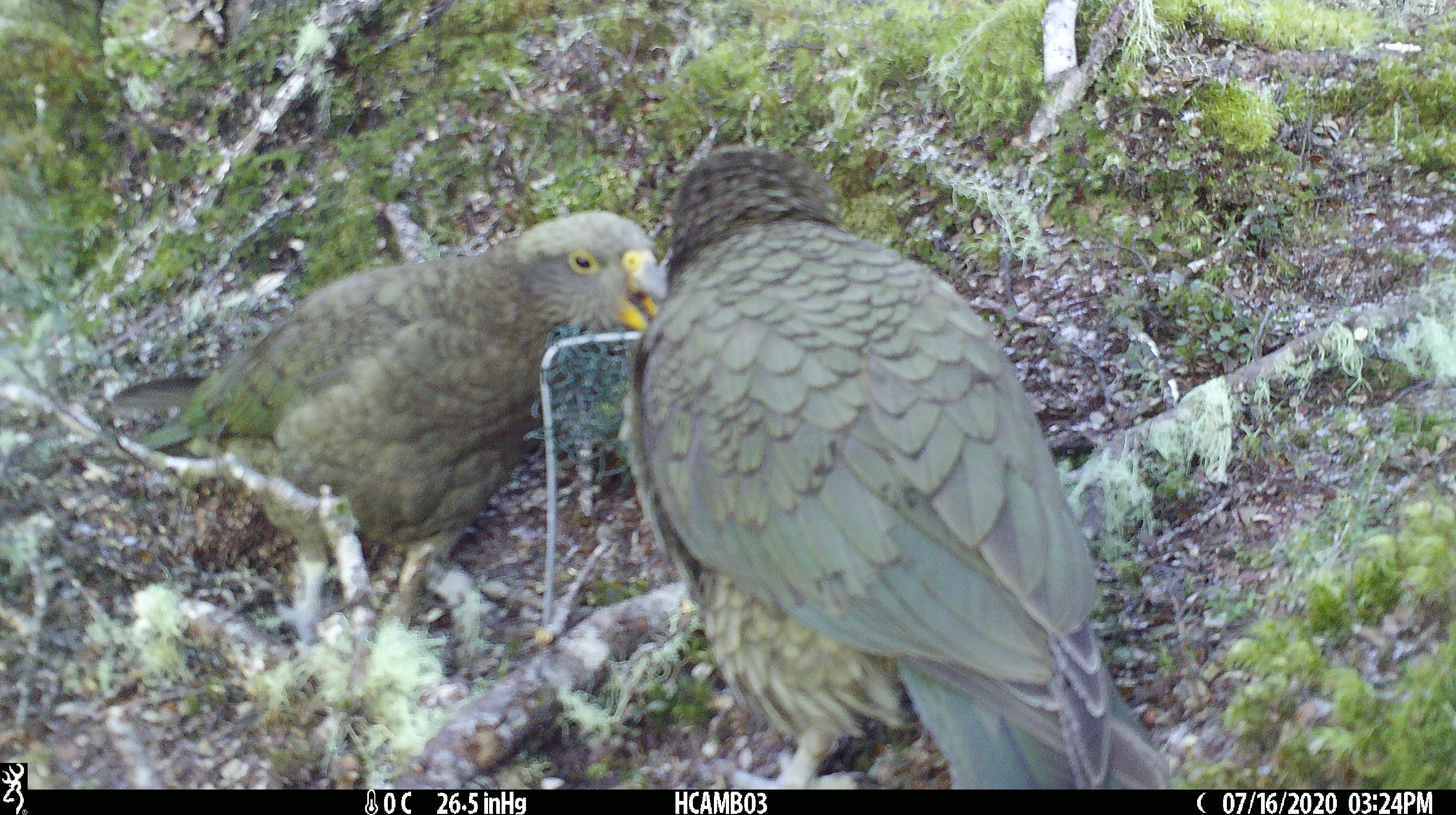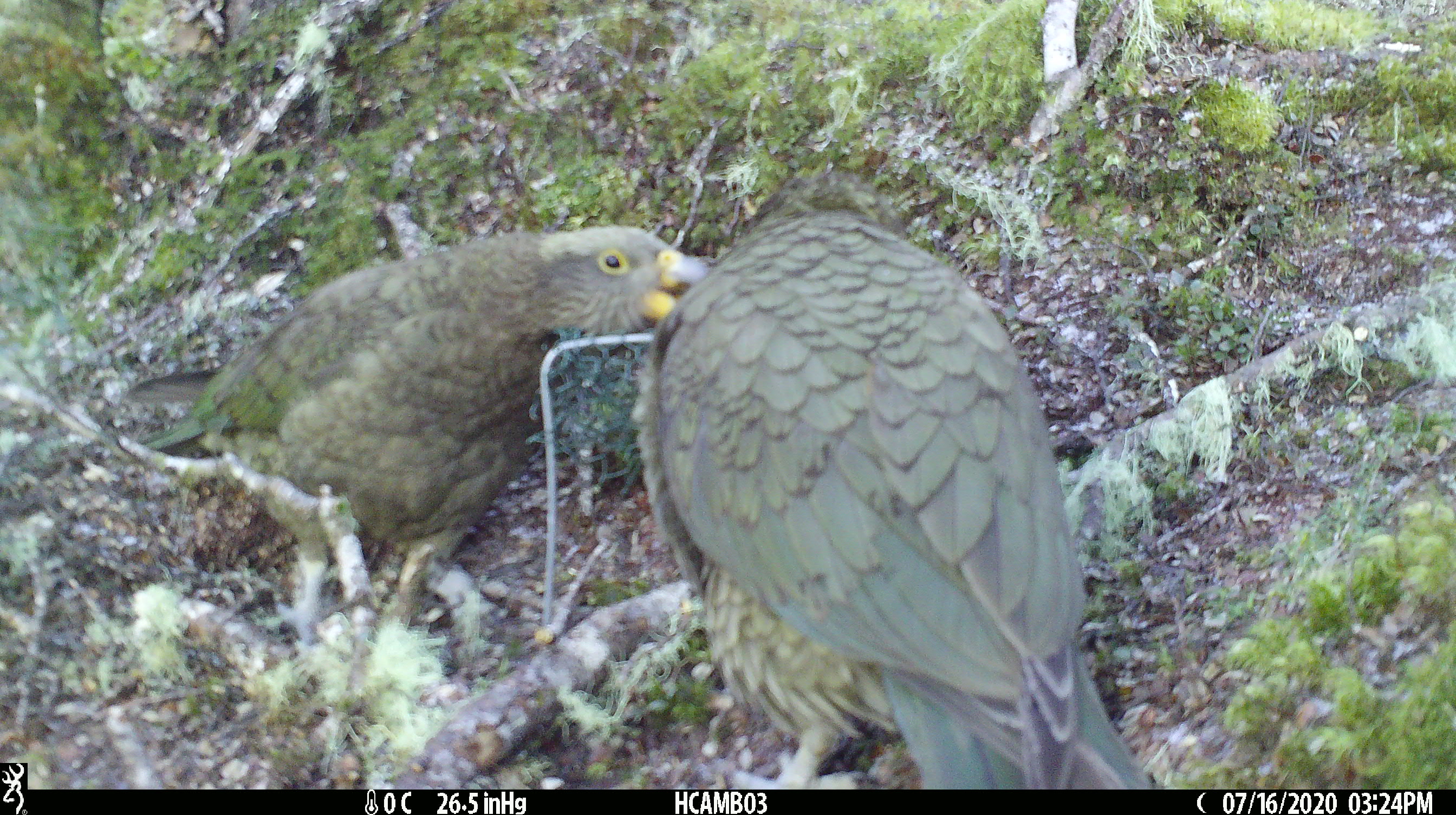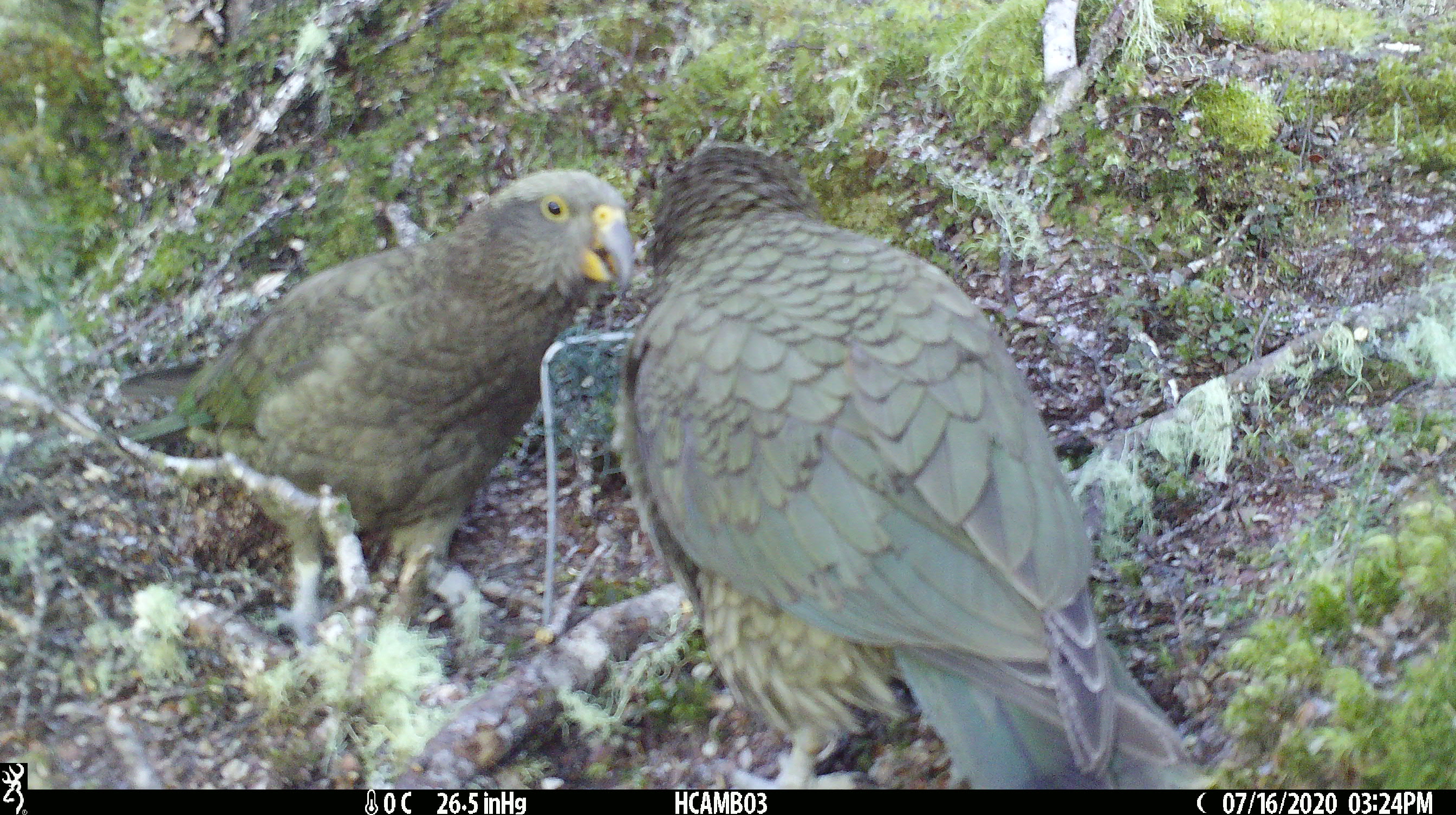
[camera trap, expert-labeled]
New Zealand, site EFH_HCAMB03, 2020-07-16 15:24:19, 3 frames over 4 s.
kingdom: Animalia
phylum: Chordata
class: Aves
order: Psittaciformes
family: Strigopidae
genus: Nestor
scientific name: Nestor notabilis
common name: kea